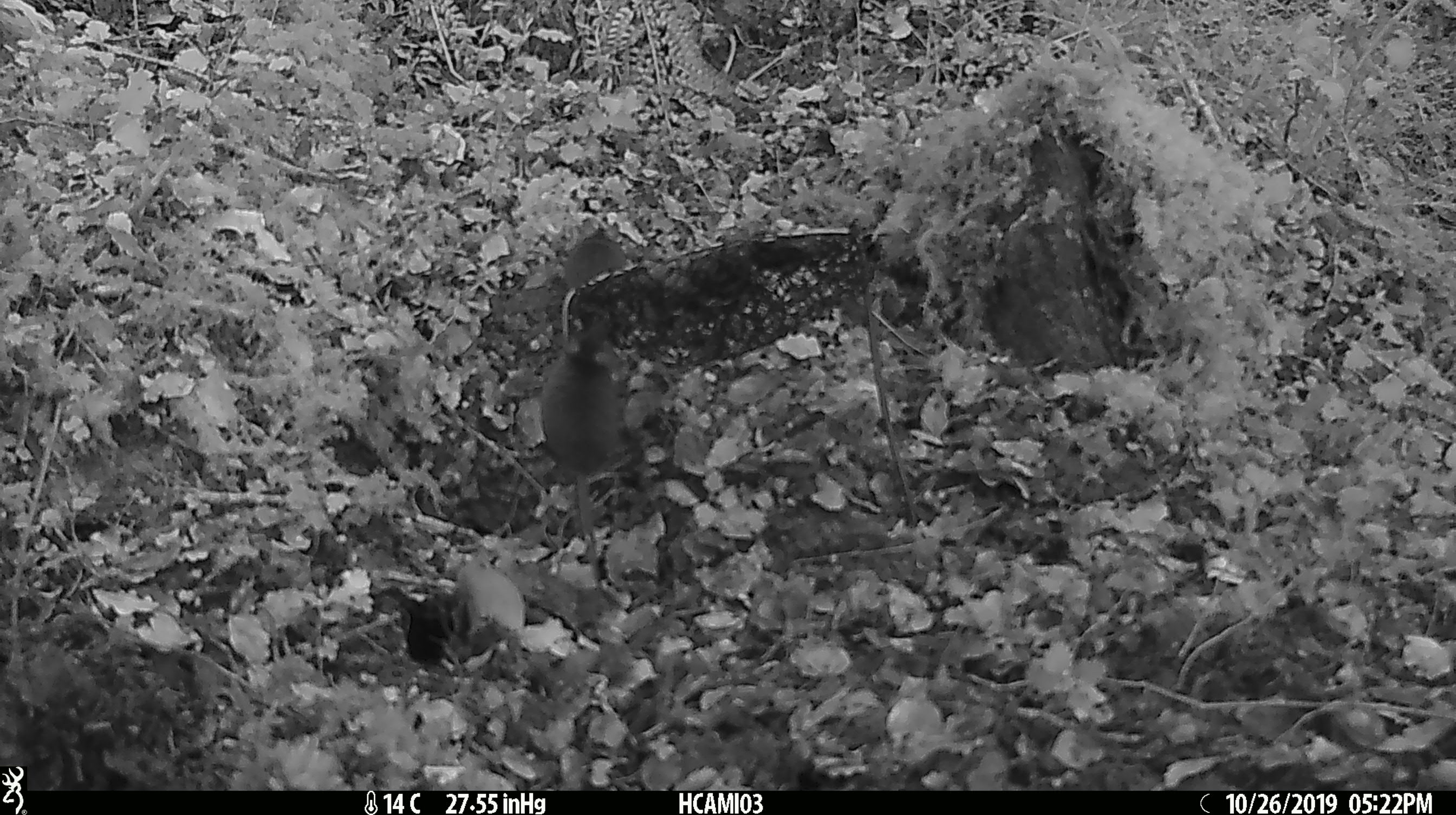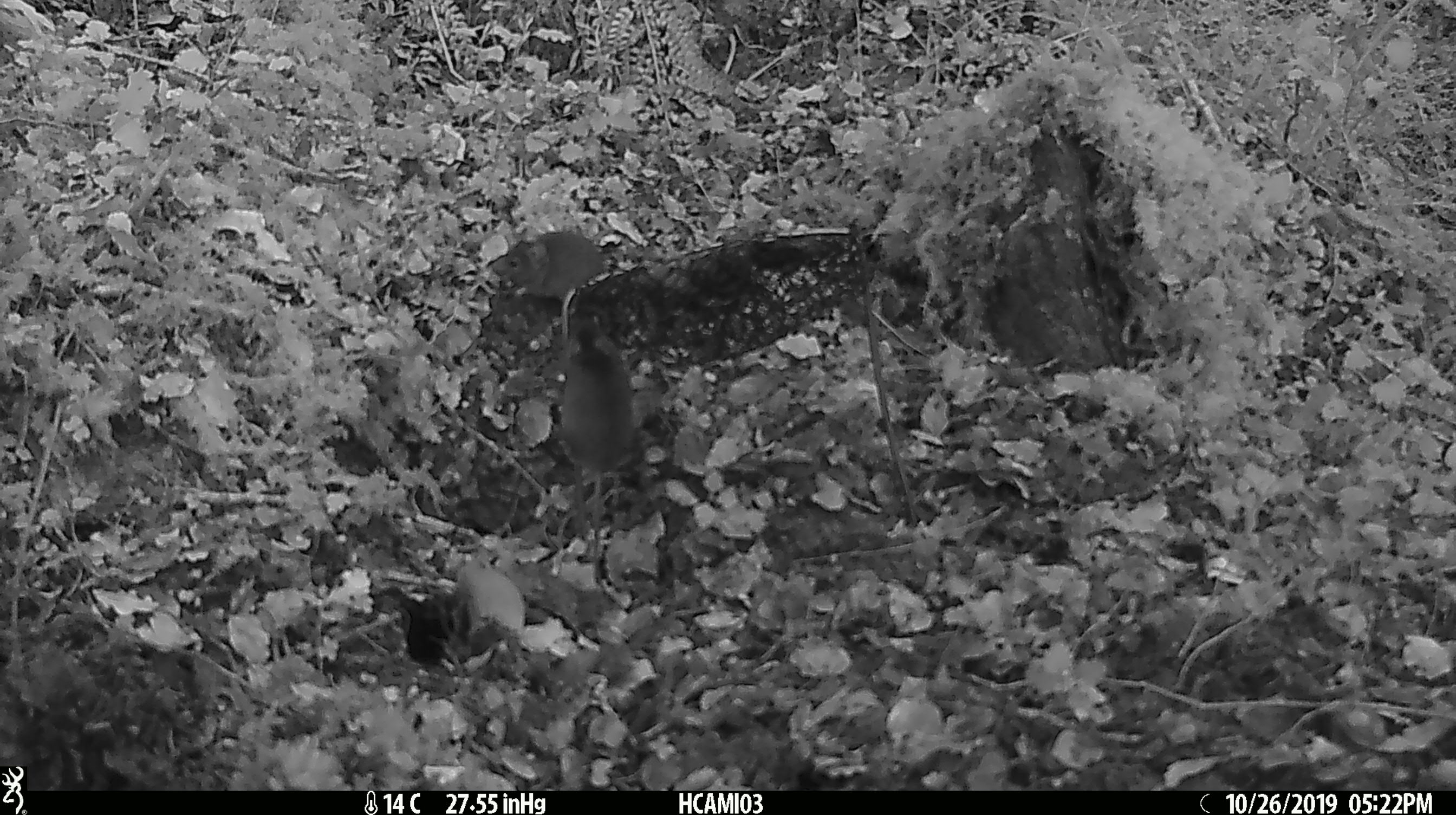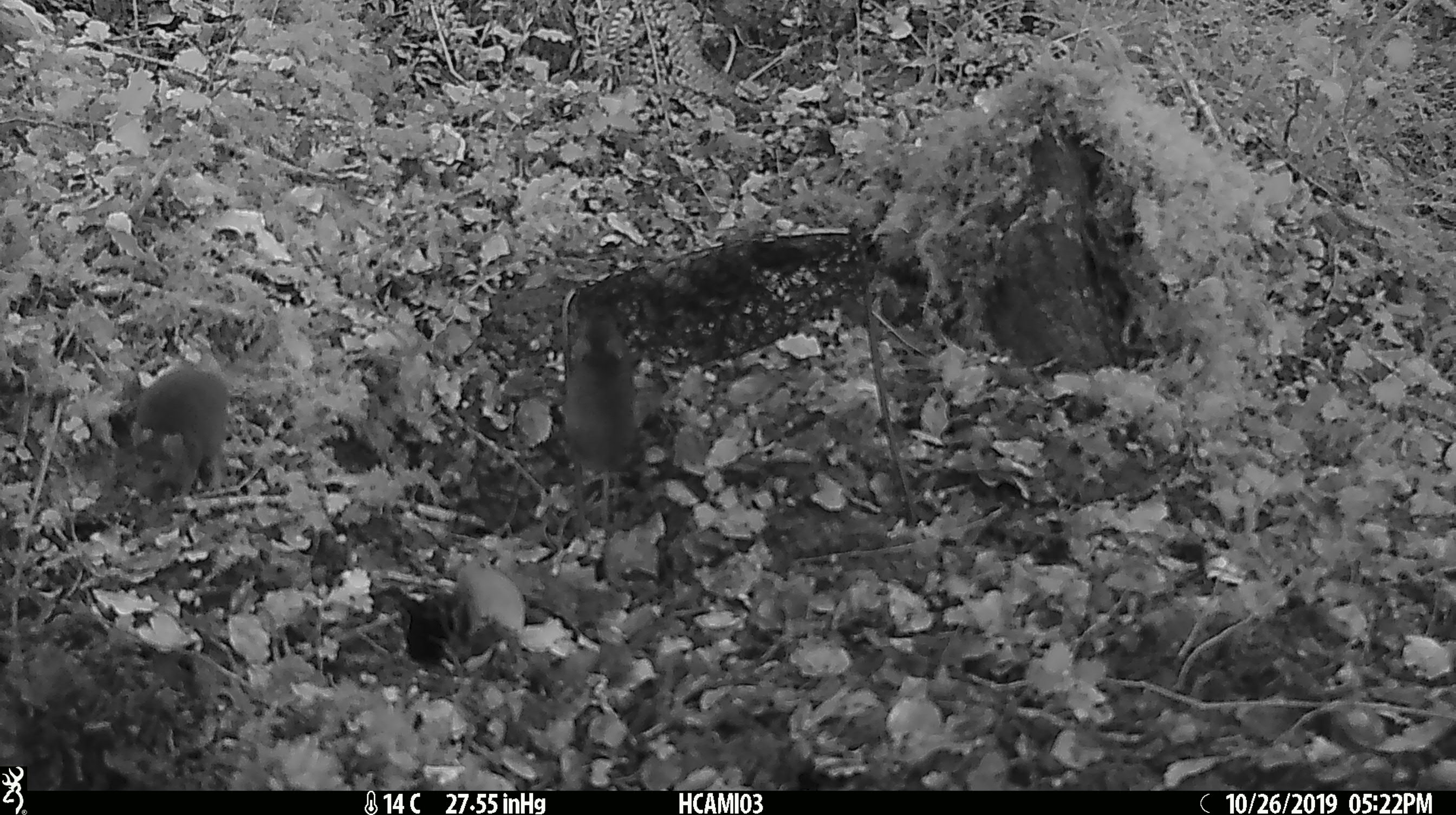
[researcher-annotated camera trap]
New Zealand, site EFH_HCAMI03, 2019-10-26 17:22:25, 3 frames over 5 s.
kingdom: Animalia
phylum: Chordata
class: Mammalia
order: Rodentia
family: Muridae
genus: Mus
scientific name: Mus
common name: mouse